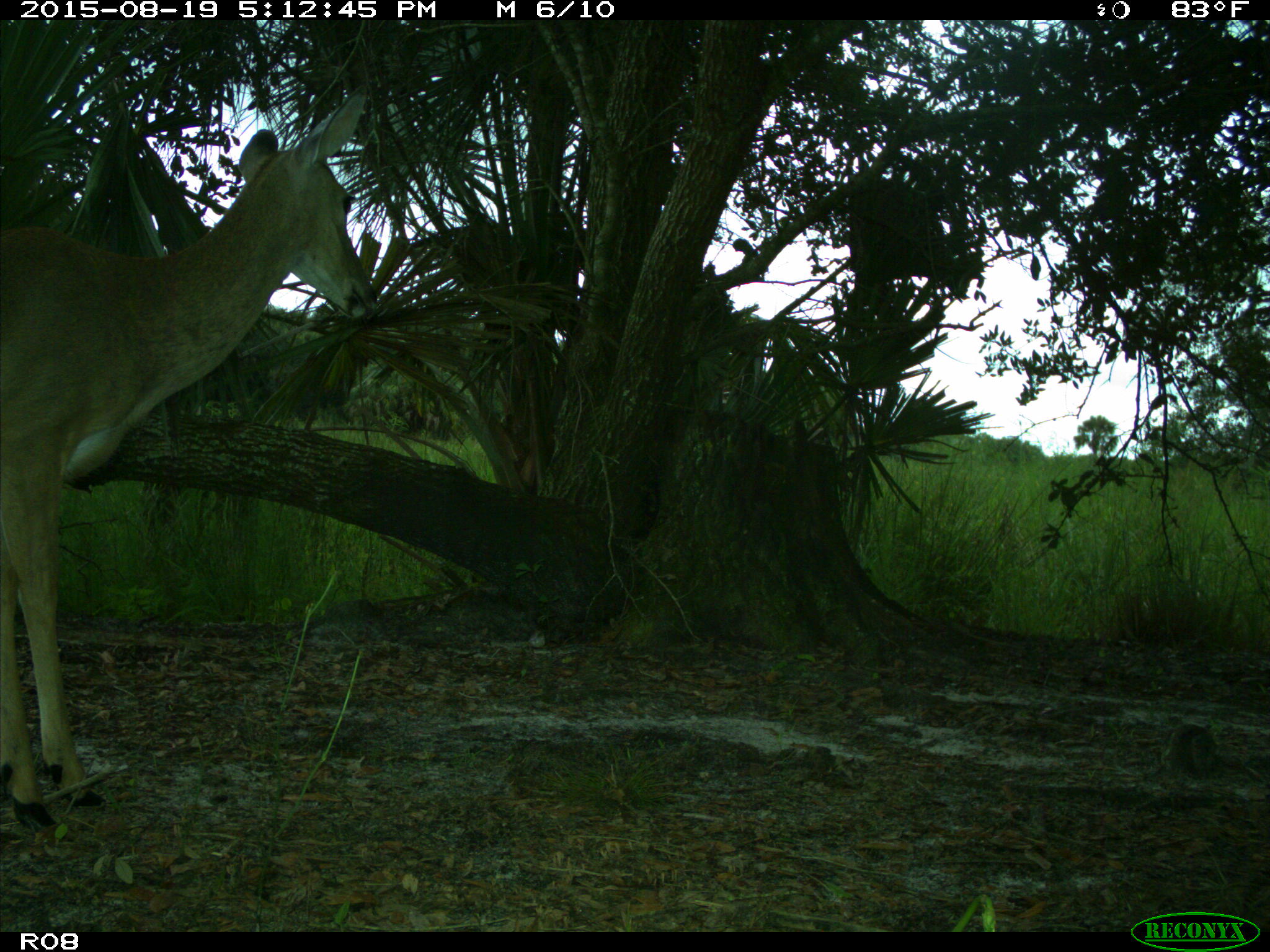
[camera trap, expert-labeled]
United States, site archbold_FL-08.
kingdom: Animalia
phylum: Chordata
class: Mammalia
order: Artiodactyla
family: Cervidae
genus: Odocoileus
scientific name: Odocoileus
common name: deer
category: unidentified deer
Unidentified deer (deer) (Odocoileus).